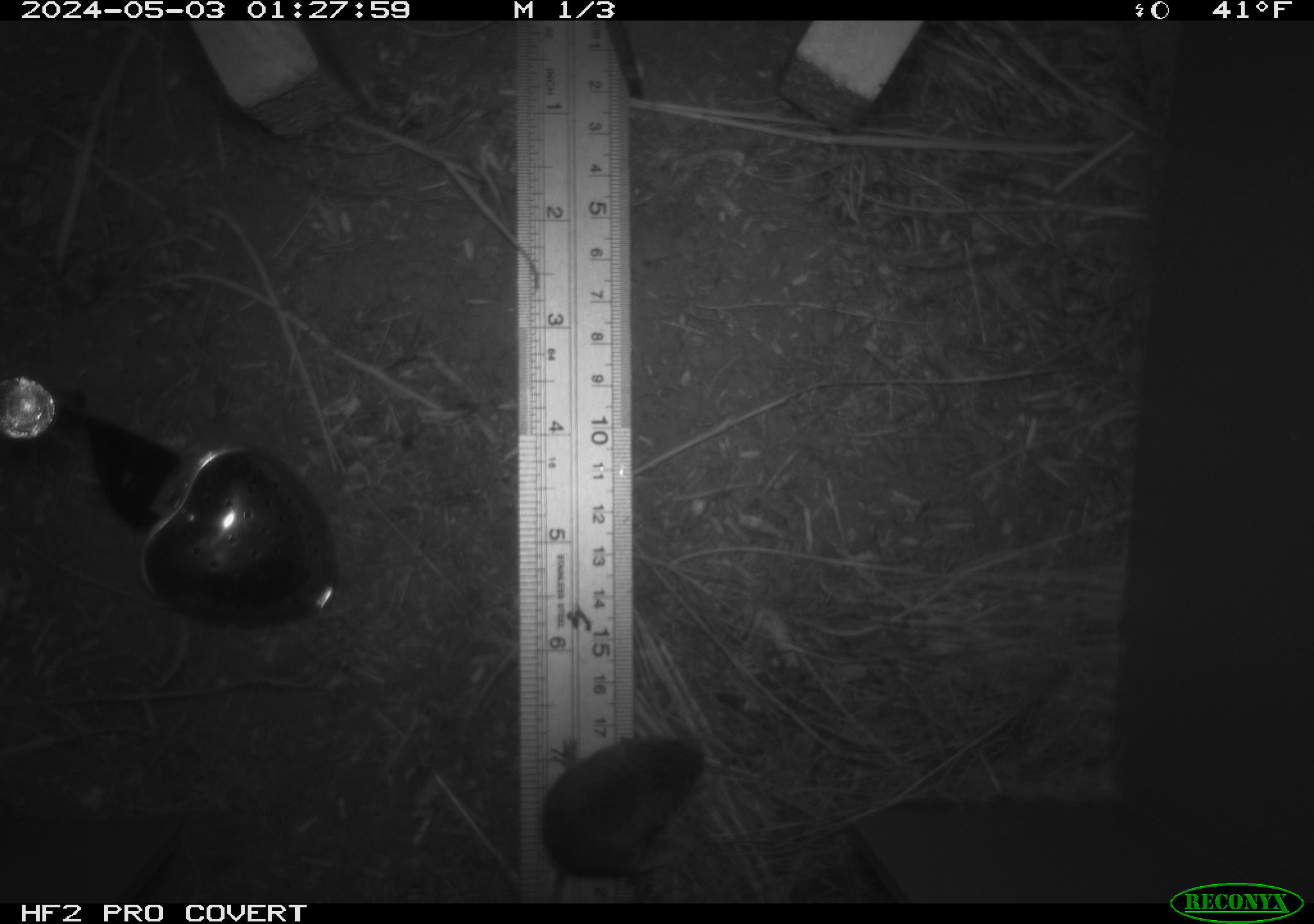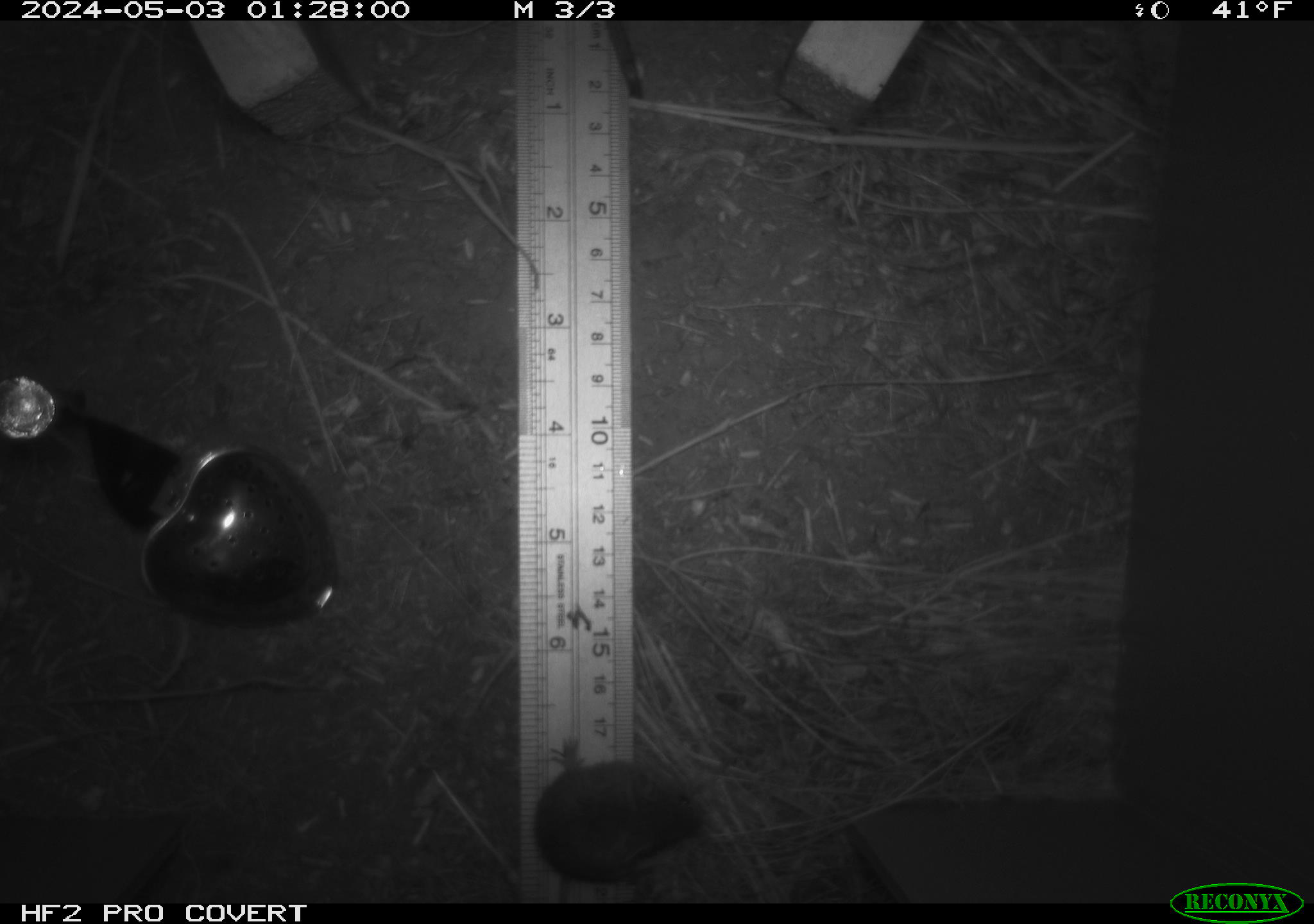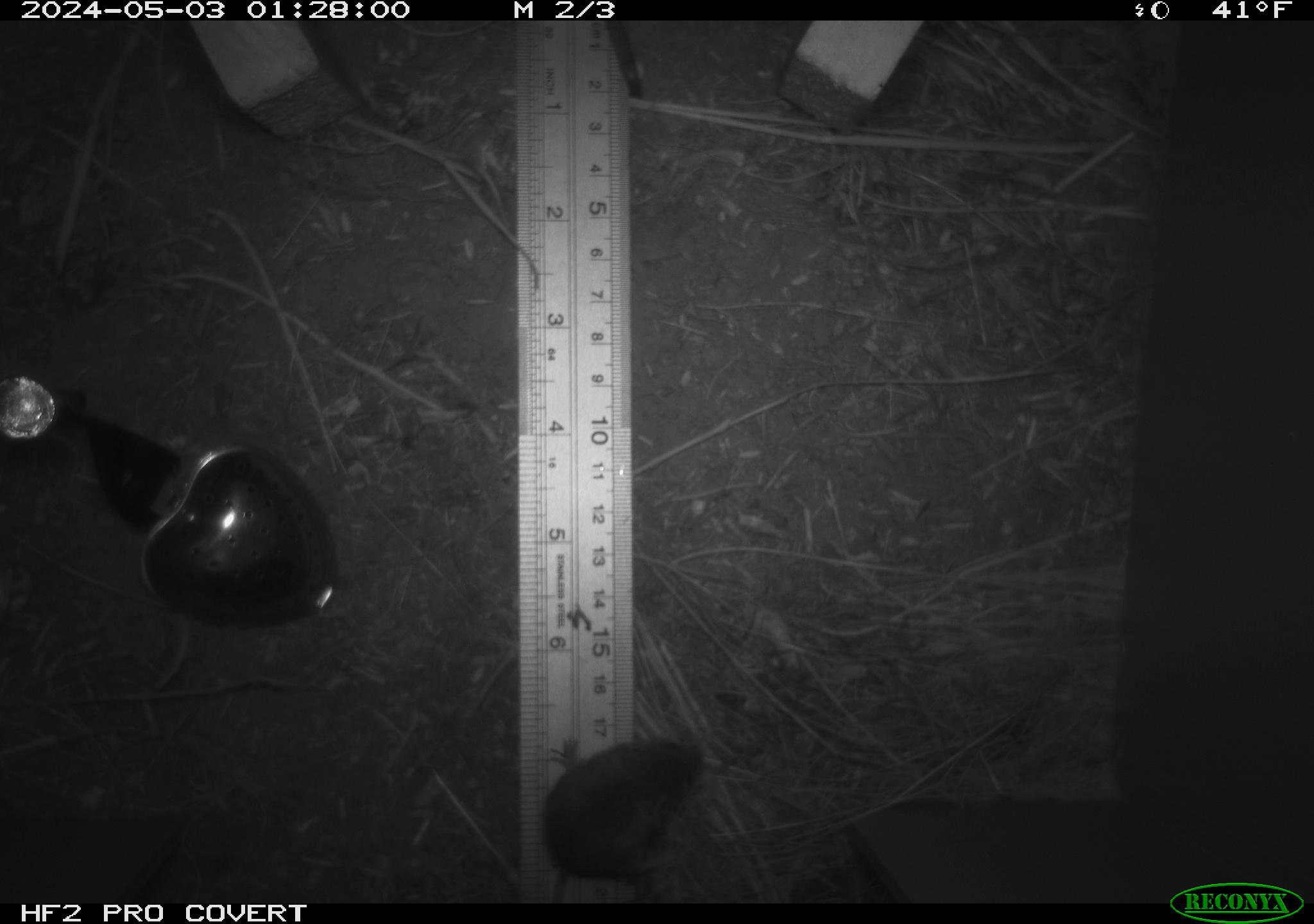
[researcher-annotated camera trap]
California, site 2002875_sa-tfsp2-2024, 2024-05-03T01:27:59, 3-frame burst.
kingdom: Animalia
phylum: Chordata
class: Mammalia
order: Rodentia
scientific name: Rodentia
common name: mouse species